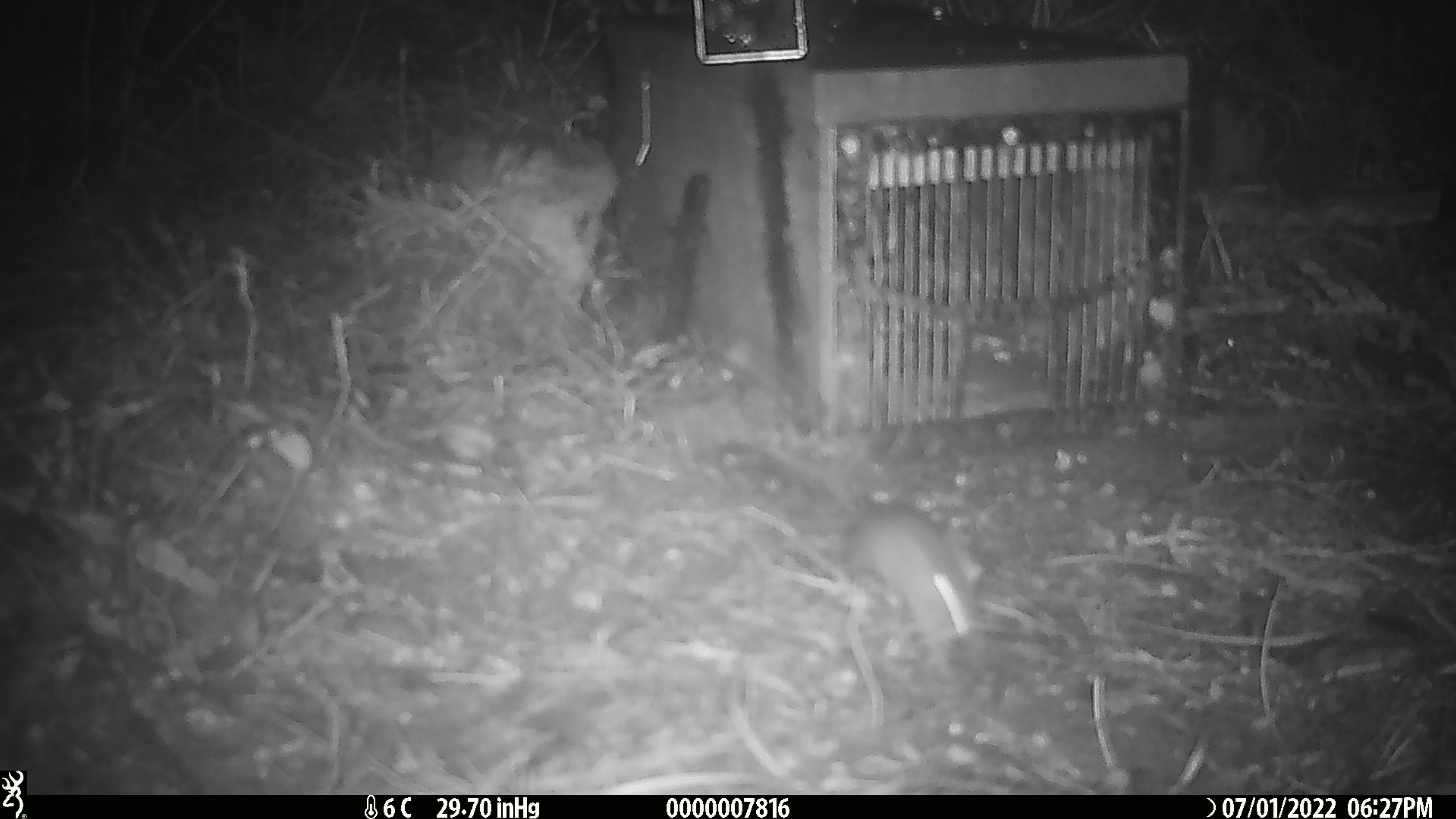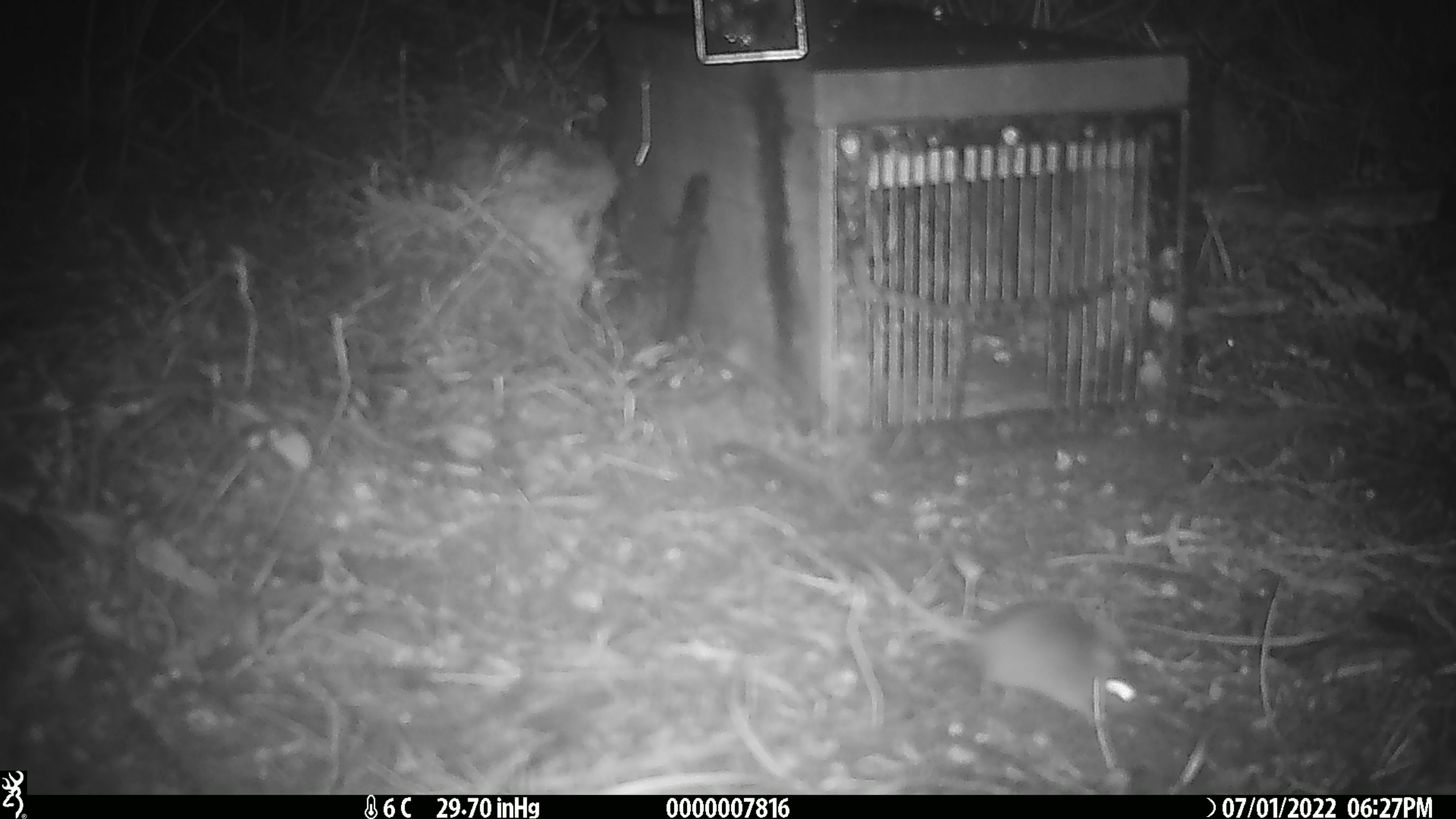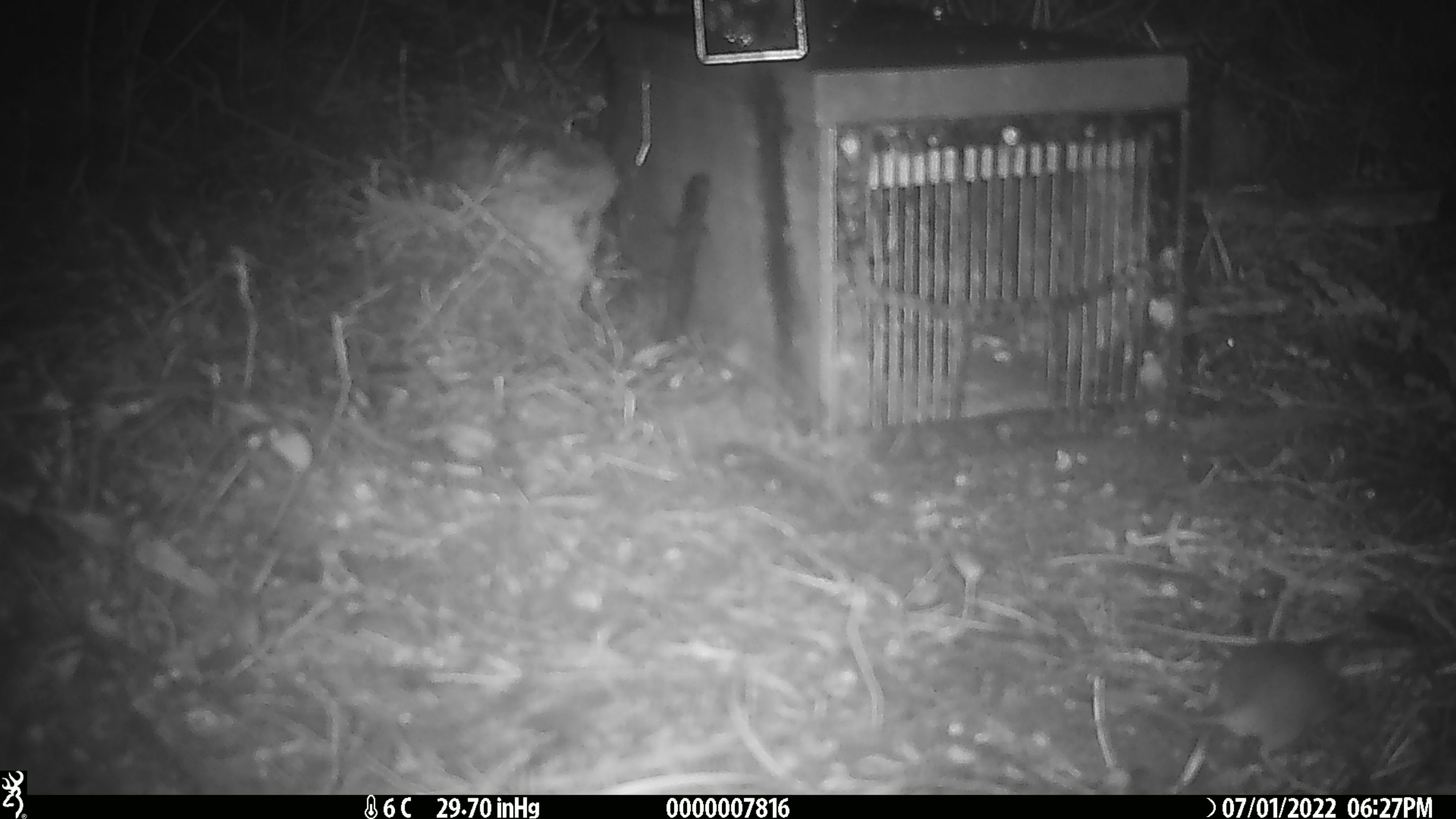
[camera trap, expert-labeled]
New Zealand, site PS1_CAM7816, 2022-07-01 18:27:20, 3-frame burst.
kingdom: Animalia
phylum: Chordata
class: Mammalia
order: Rodentia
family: Muridae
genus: Mus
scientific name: Mus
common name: mouse